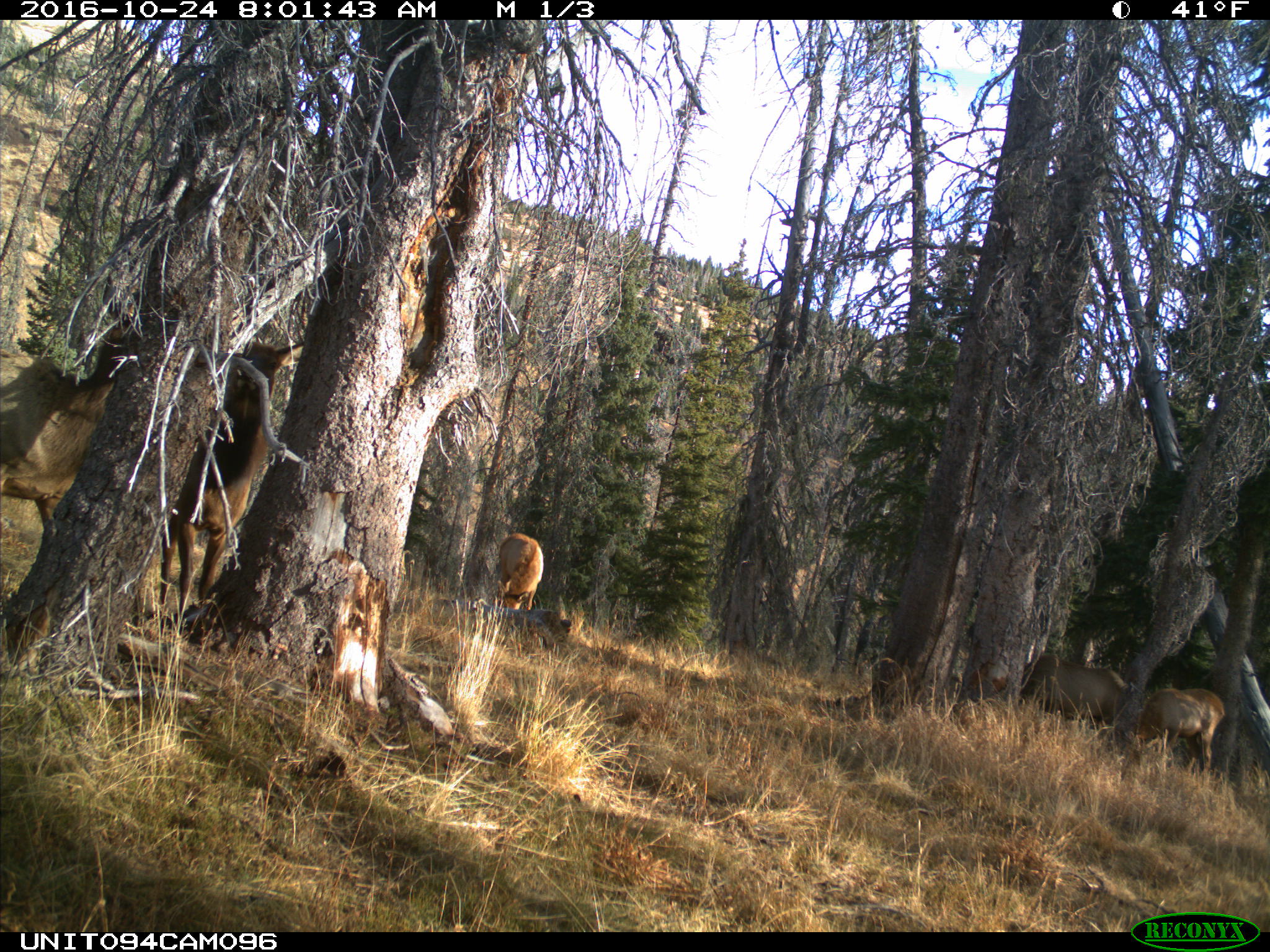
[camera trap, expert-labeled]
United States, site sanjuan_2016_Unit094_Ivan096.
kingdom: Animalia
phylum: Chordata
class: Mammalia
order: Artiodactyla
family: Cervidae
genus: Cervus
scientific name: Cervus elaphus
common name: red deer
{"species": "Cervus elaphus (red deer)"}